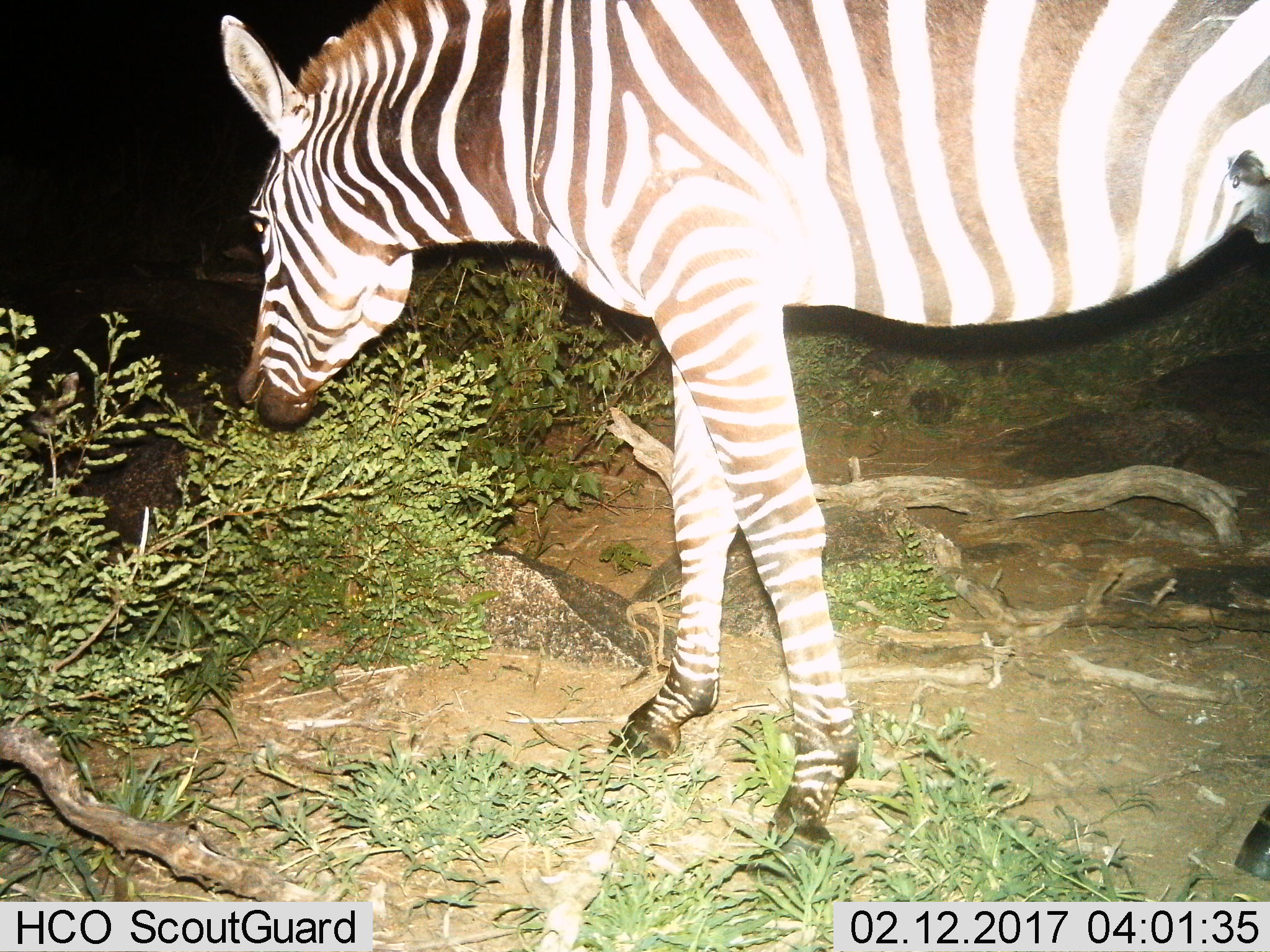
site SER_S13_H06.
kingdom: Animalia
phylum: Chordata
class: Mammalia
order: Perissodactyla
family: Equidae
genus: Equus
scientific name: Equus quagga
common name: plains zebra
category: zebraplains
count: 1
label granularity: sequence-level